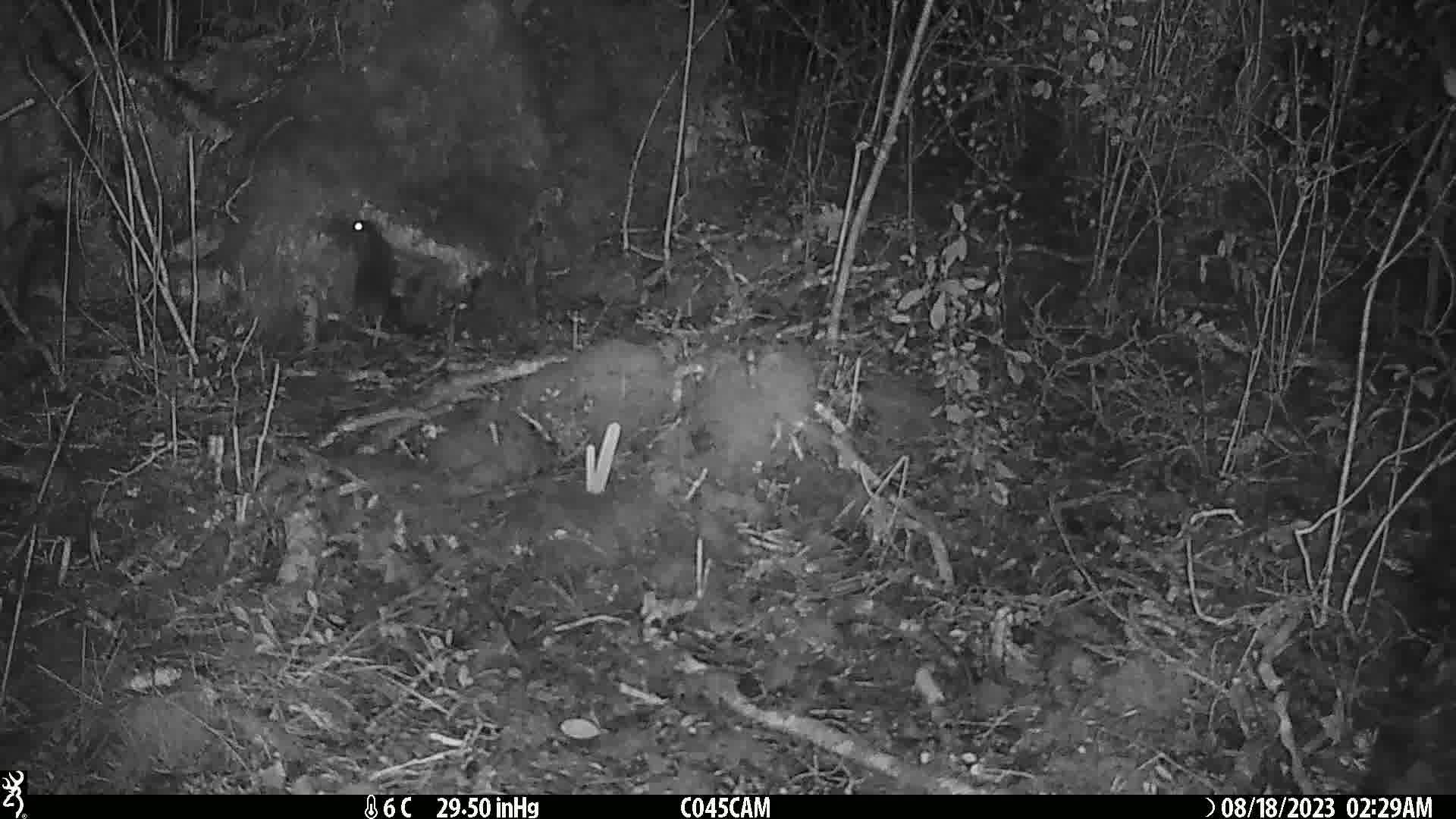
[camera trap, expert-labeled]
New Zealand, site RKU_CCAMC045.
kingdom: Animalia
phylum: Chordata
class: Mammalia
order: Rodentia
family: Muridae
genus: Rattus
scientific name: Rattus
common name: rat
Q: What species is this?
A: Rat (Rattus).